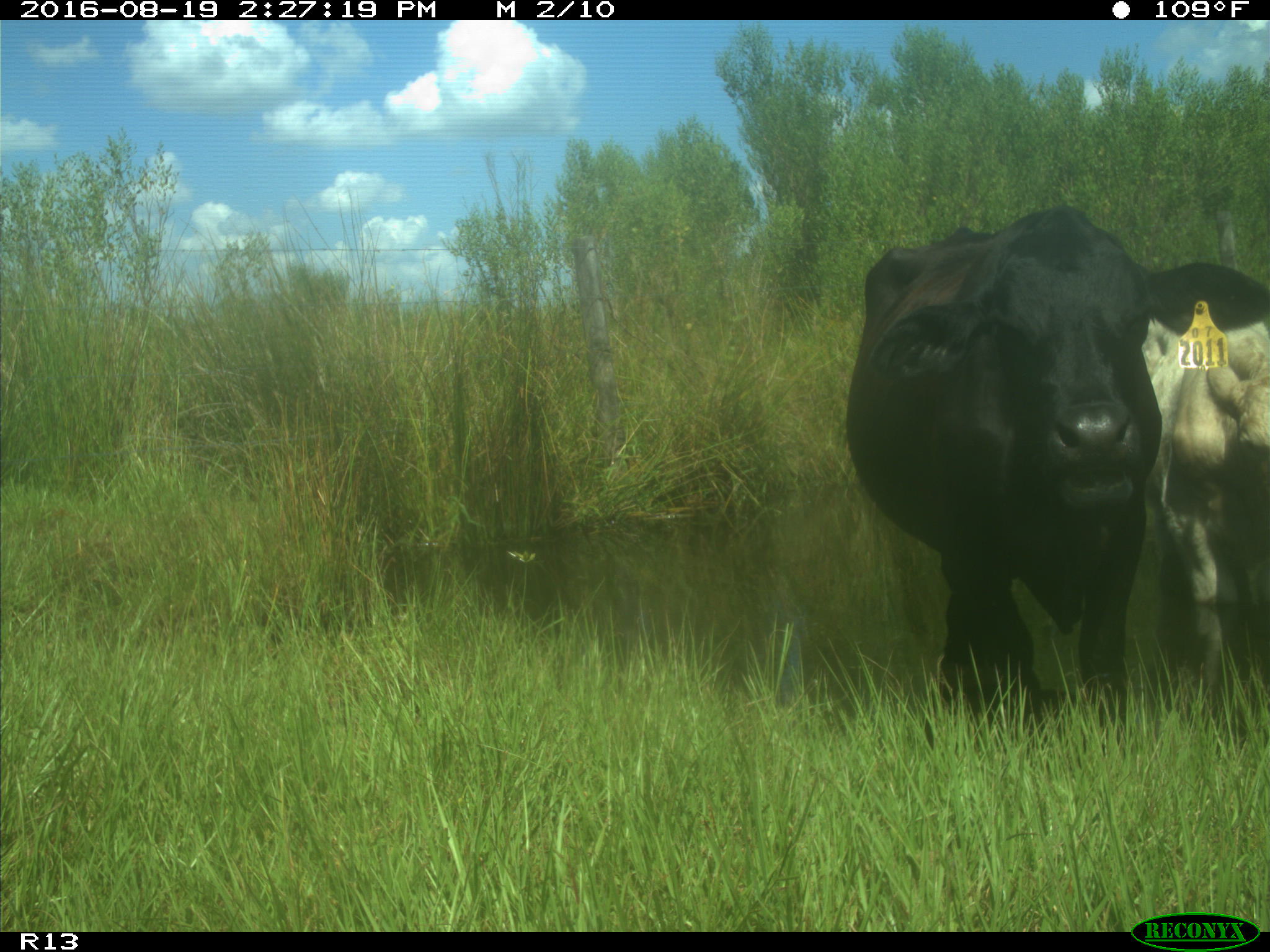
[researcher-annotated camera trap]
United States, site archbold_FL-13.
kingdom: Animalia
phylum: Chordata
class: Mammalia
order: Artiodactyla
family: Bovidae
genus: Bos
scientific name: Bos taurus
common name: domestic cow